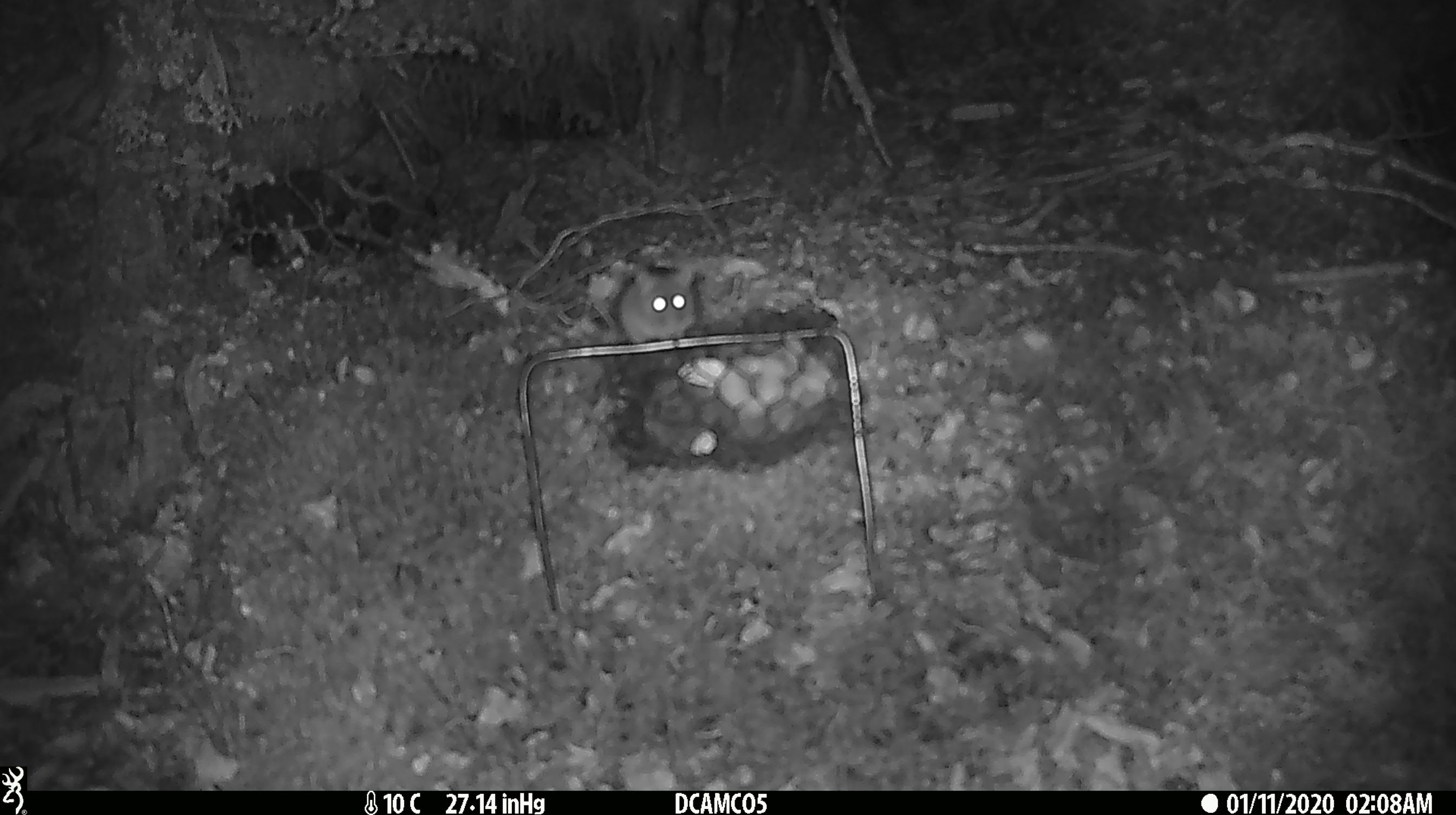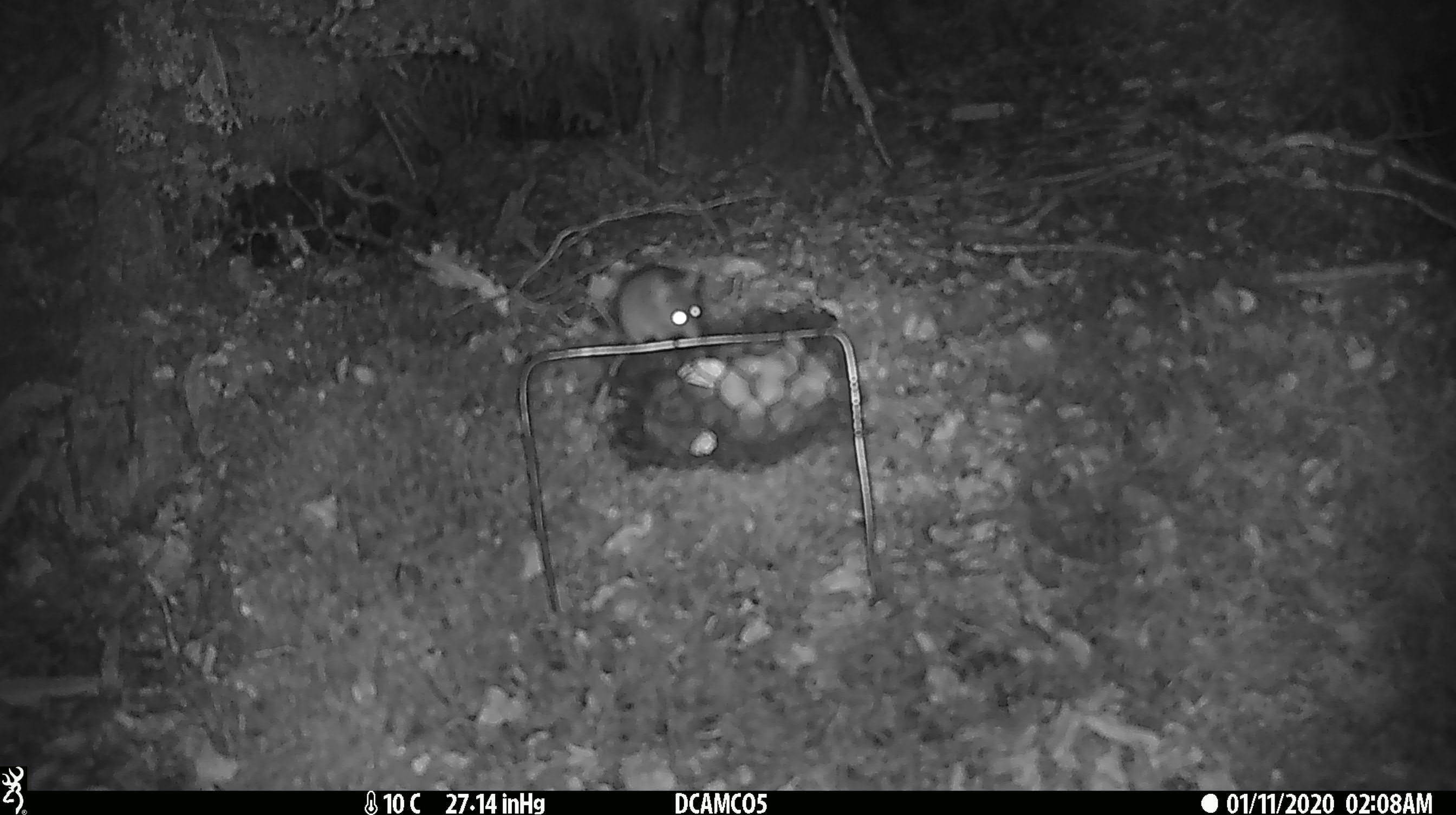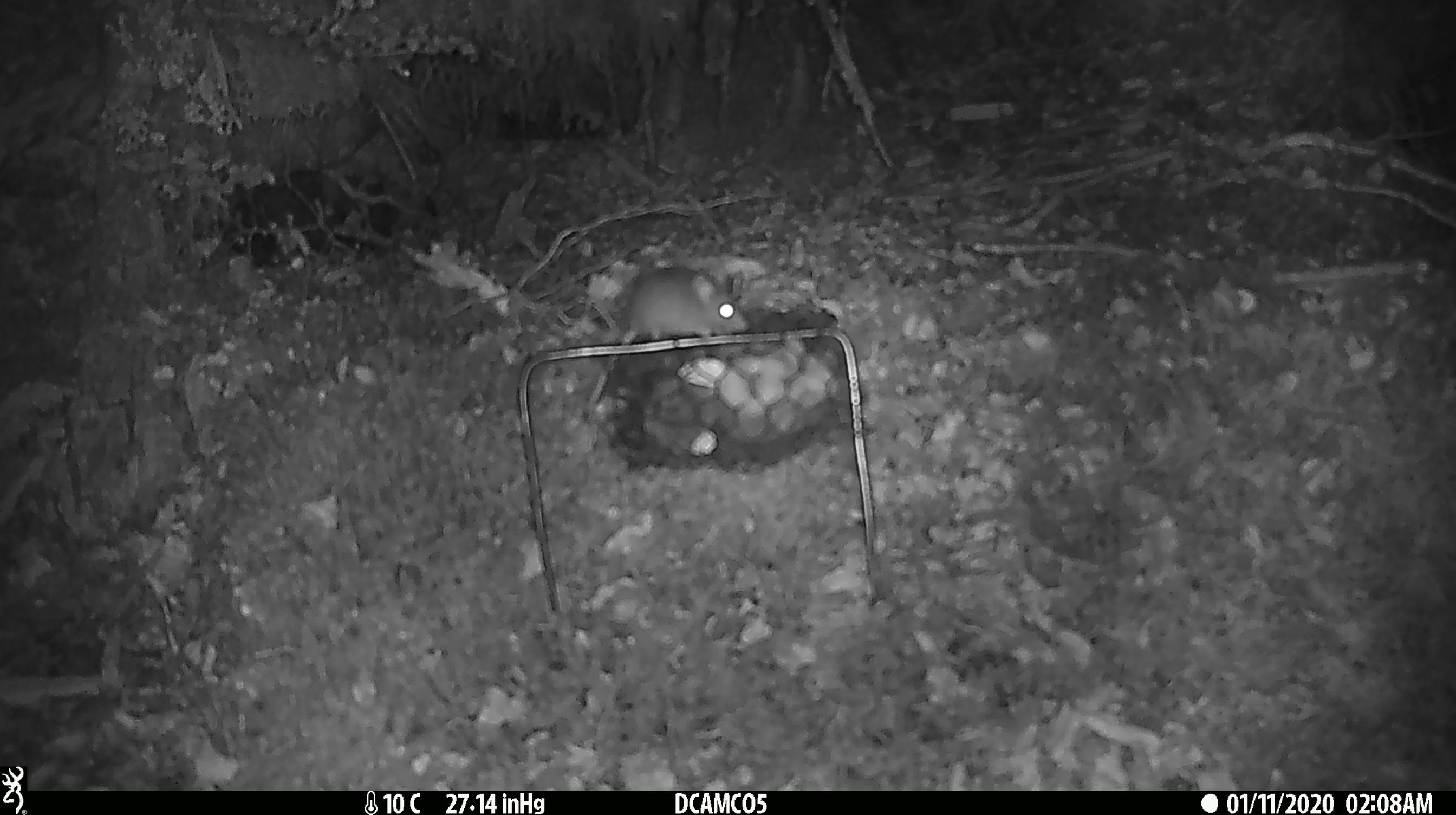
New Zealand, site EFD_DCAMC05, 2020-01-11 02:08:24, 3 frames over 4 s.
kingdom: Animalia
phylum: Chordata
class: Mammalia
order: Rodentia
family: Muridae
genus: Mus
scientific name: Mus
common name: mouse